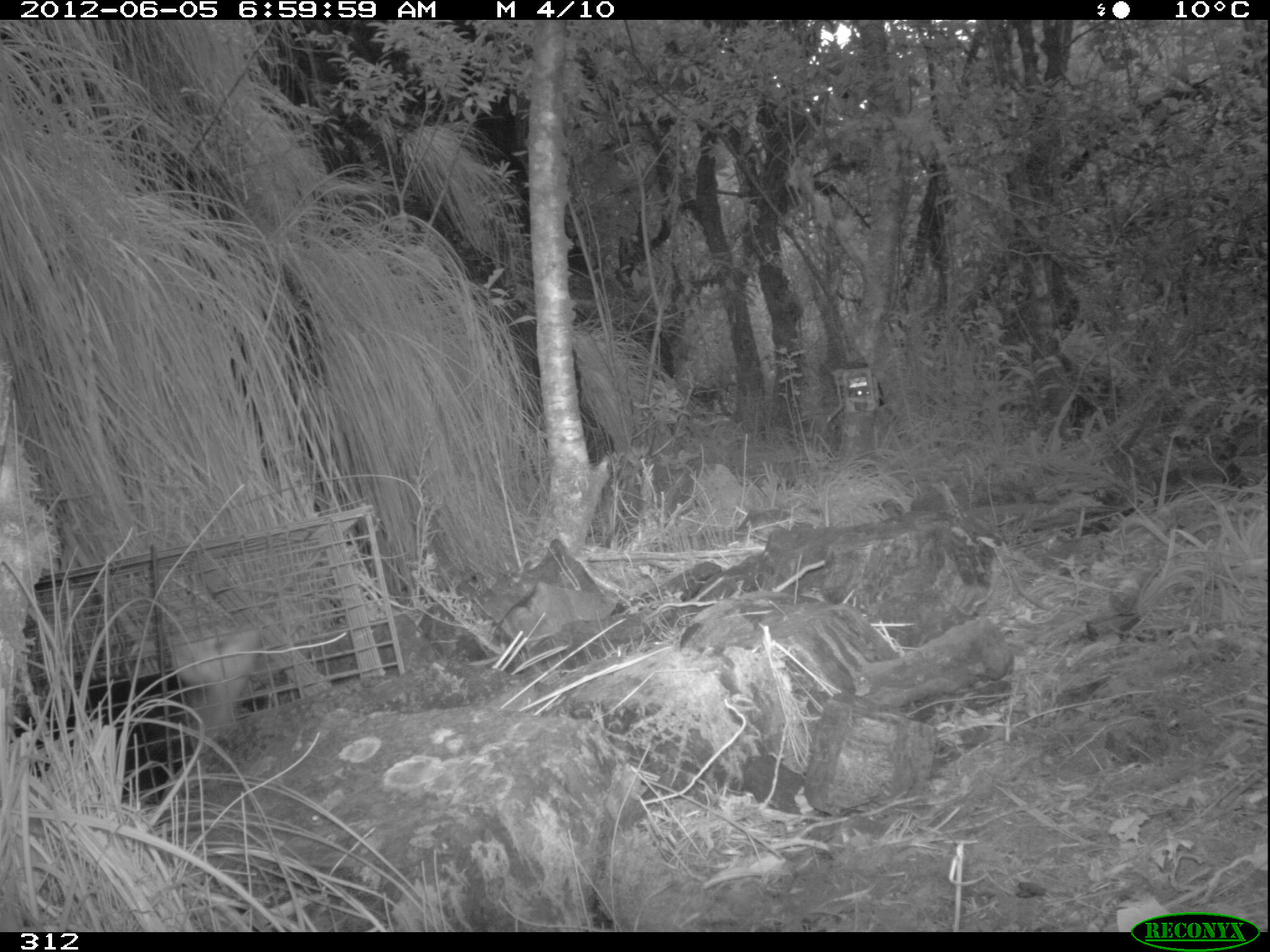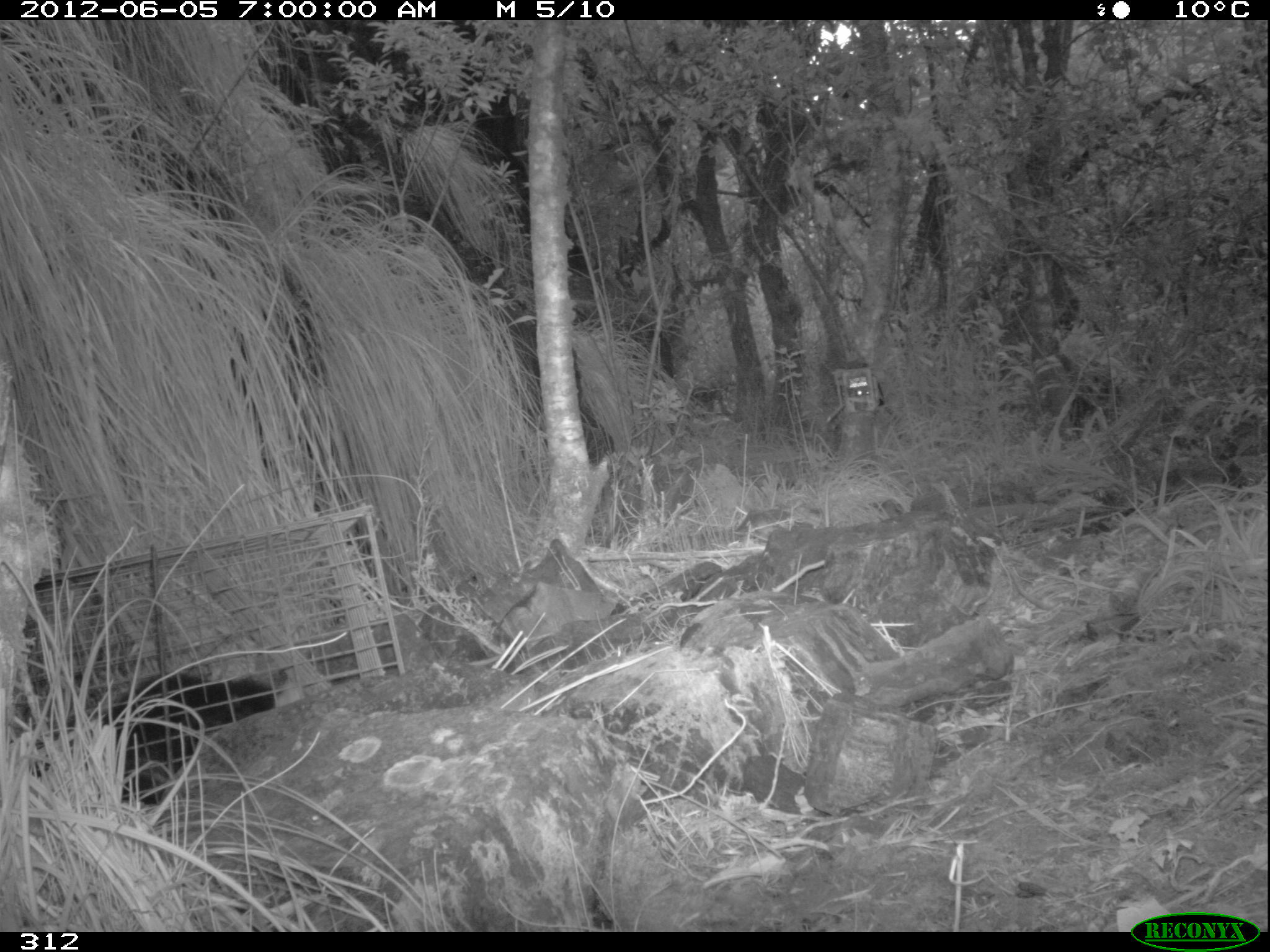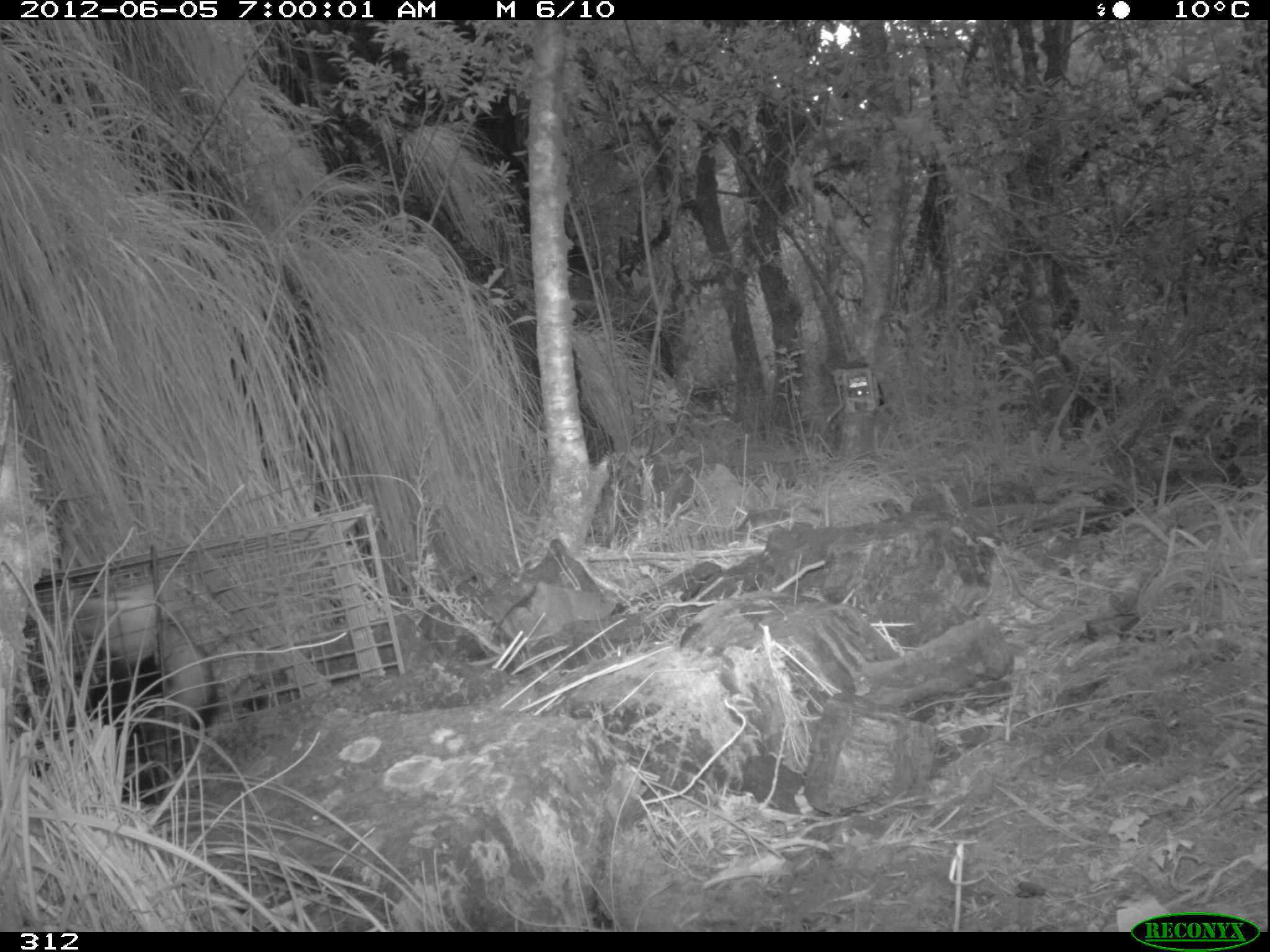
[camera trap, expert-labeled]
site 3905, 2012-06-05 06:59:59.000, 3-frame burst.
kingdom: Animalia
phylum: Chordata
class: Mammalia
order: Didelphimorphia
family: Didelphidae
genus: Didelphis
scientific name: Didelphis pernigra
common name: andean white-eared opossum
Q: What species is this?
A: Didelphis pernigra (andean white-eared opossum).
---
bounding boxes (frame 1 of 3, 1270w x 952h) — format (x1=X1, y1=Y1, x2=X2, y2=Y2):
didelphis pernigra: (x1=9, y1=625, x2=262, y2=813)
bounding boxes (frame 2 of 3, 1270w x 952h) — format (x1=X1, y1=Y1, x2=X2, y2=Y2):
didelphis pernigra: (x1=53, y1=664, x2=306, y2=826)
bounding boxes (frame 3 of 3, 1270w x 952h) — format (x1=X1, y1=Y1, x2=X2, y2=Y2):
didelphis pernigra: (x1=13, y1=575, x2=219, y2=799)